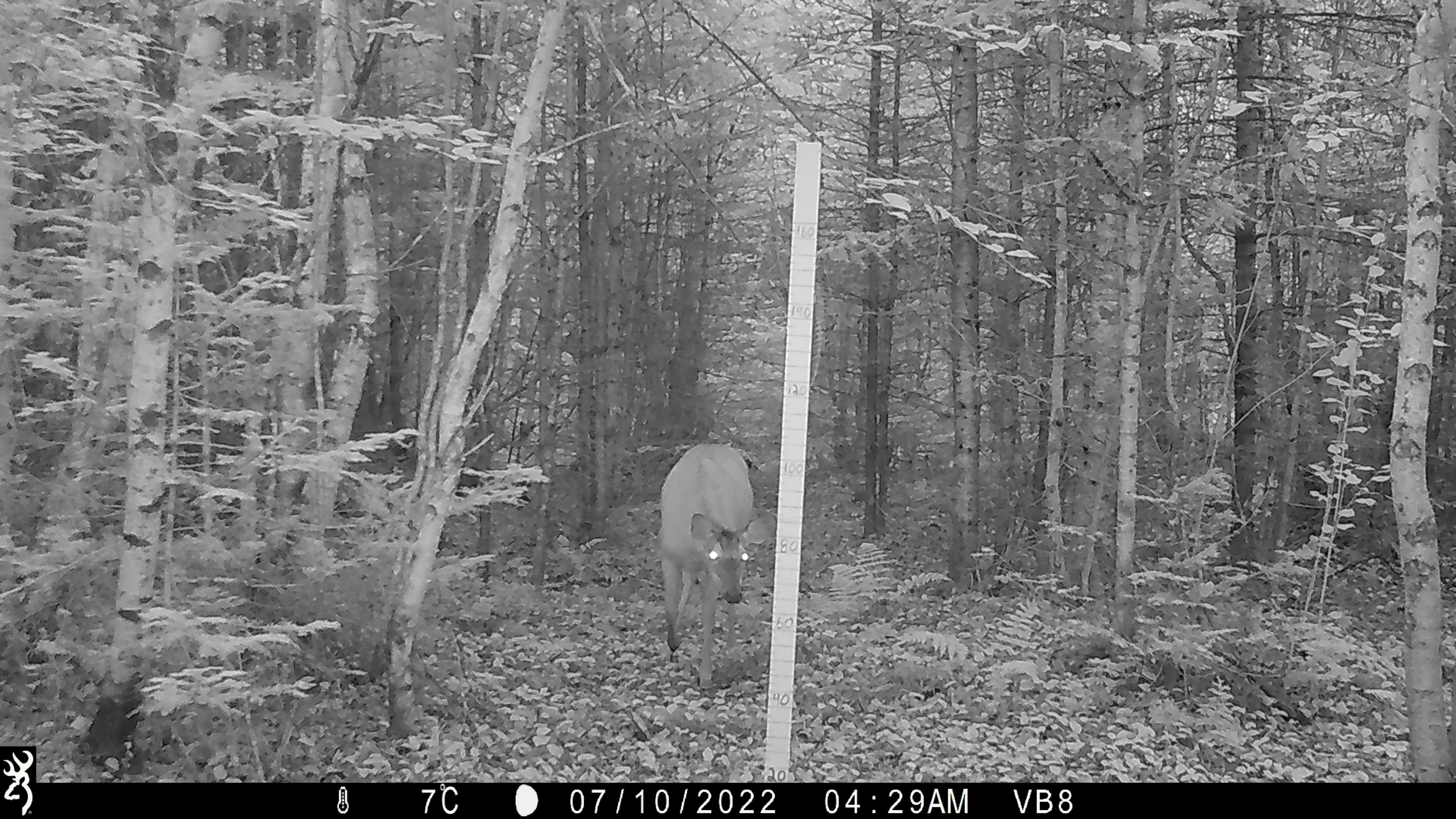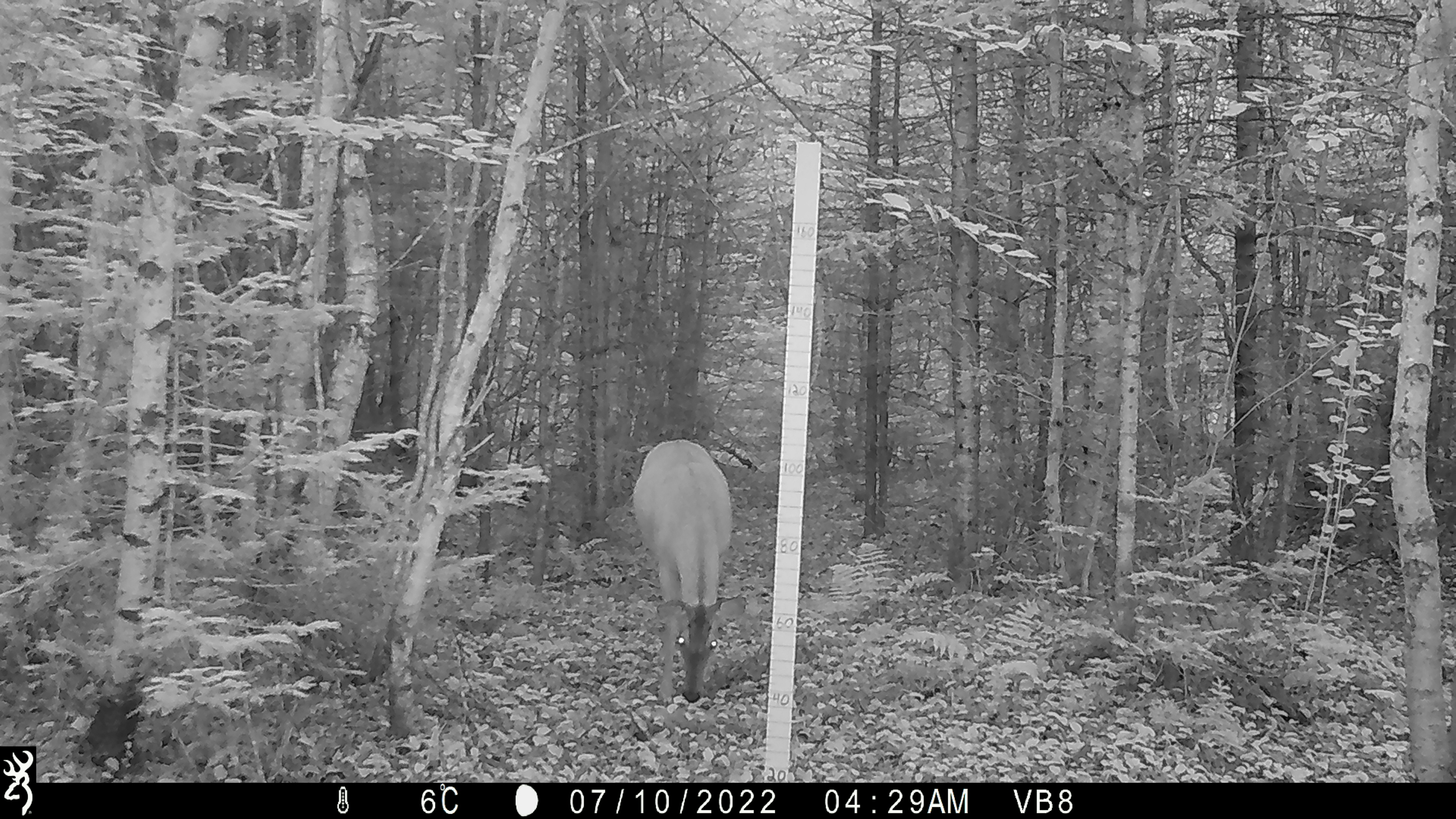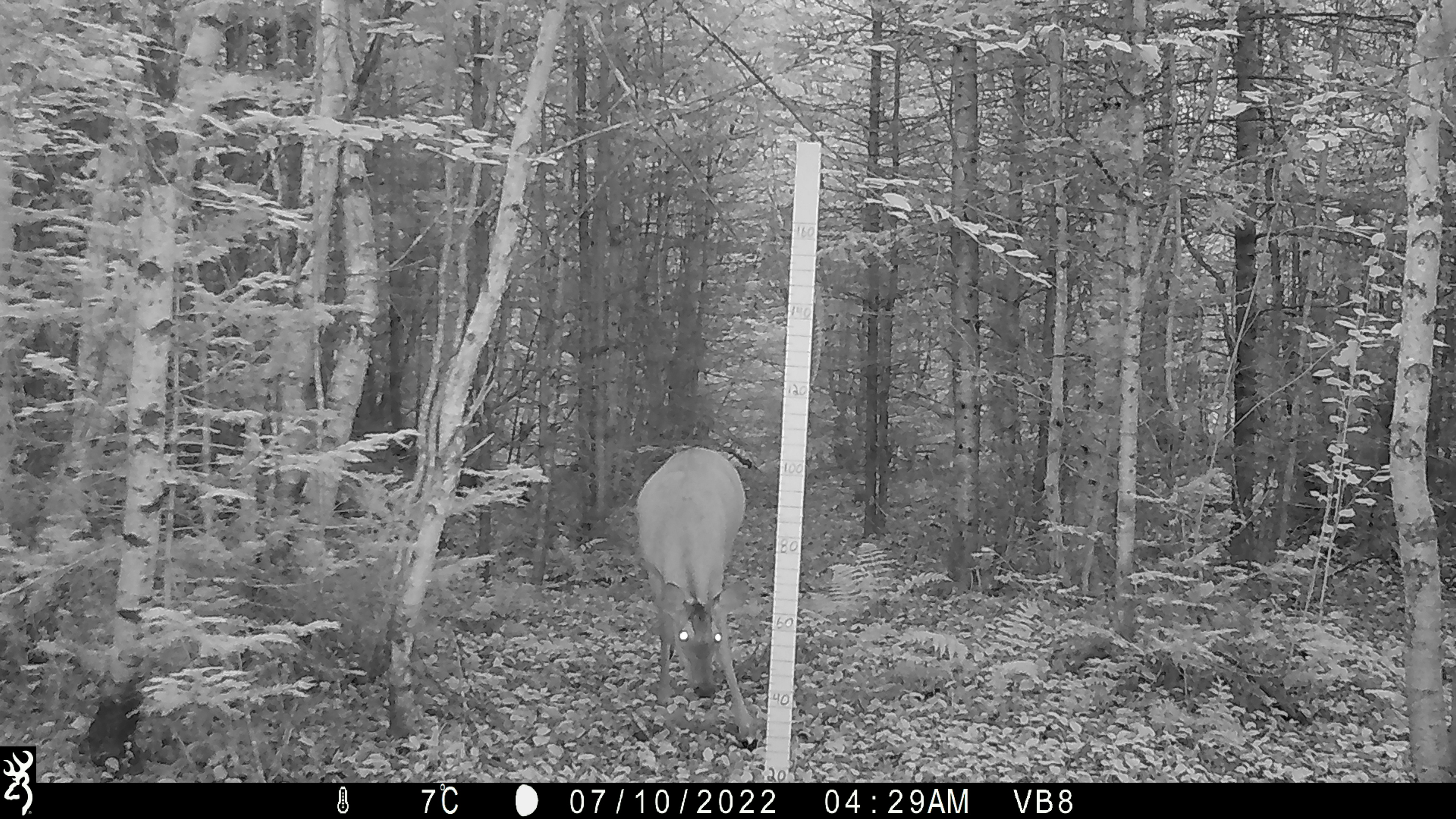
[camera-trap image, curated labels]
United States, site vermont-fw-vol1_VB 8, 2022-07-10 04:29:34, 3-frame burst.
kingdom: Animalia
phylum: Chordata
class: Mammalia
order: Artiodactyla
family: Cervidae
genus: Odocoileus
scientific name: Odocoileus virginianus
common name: white-tailed deer